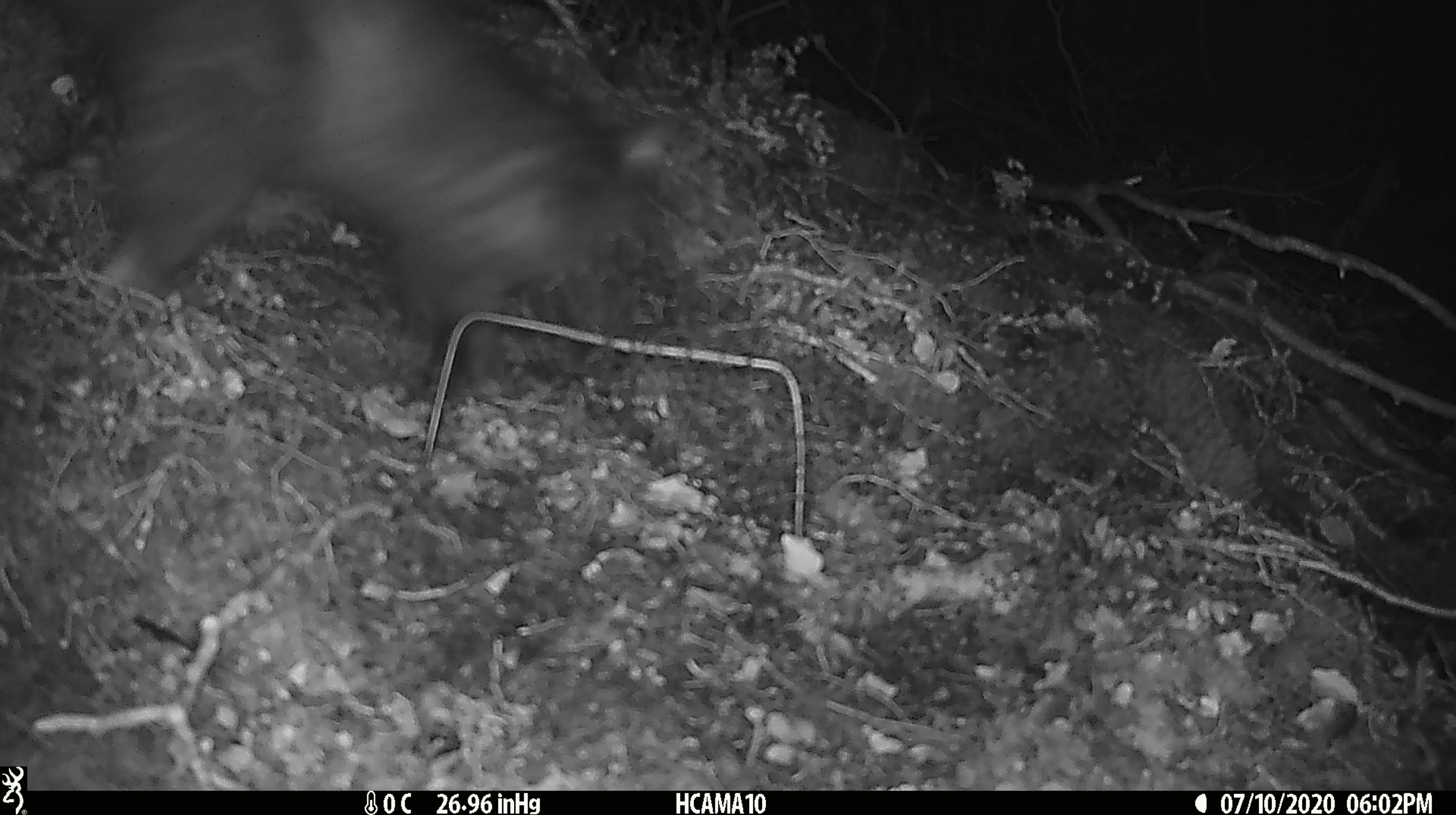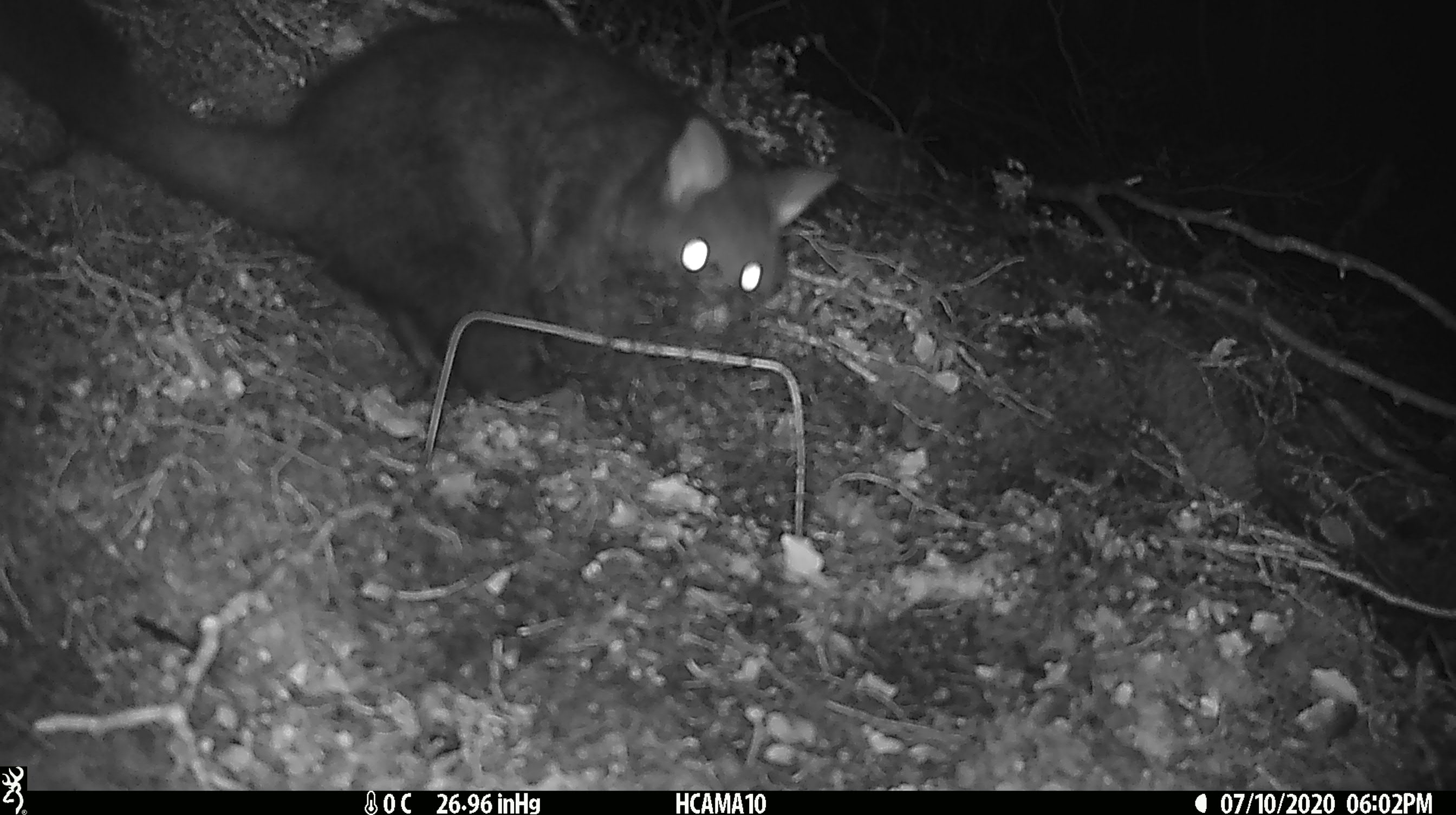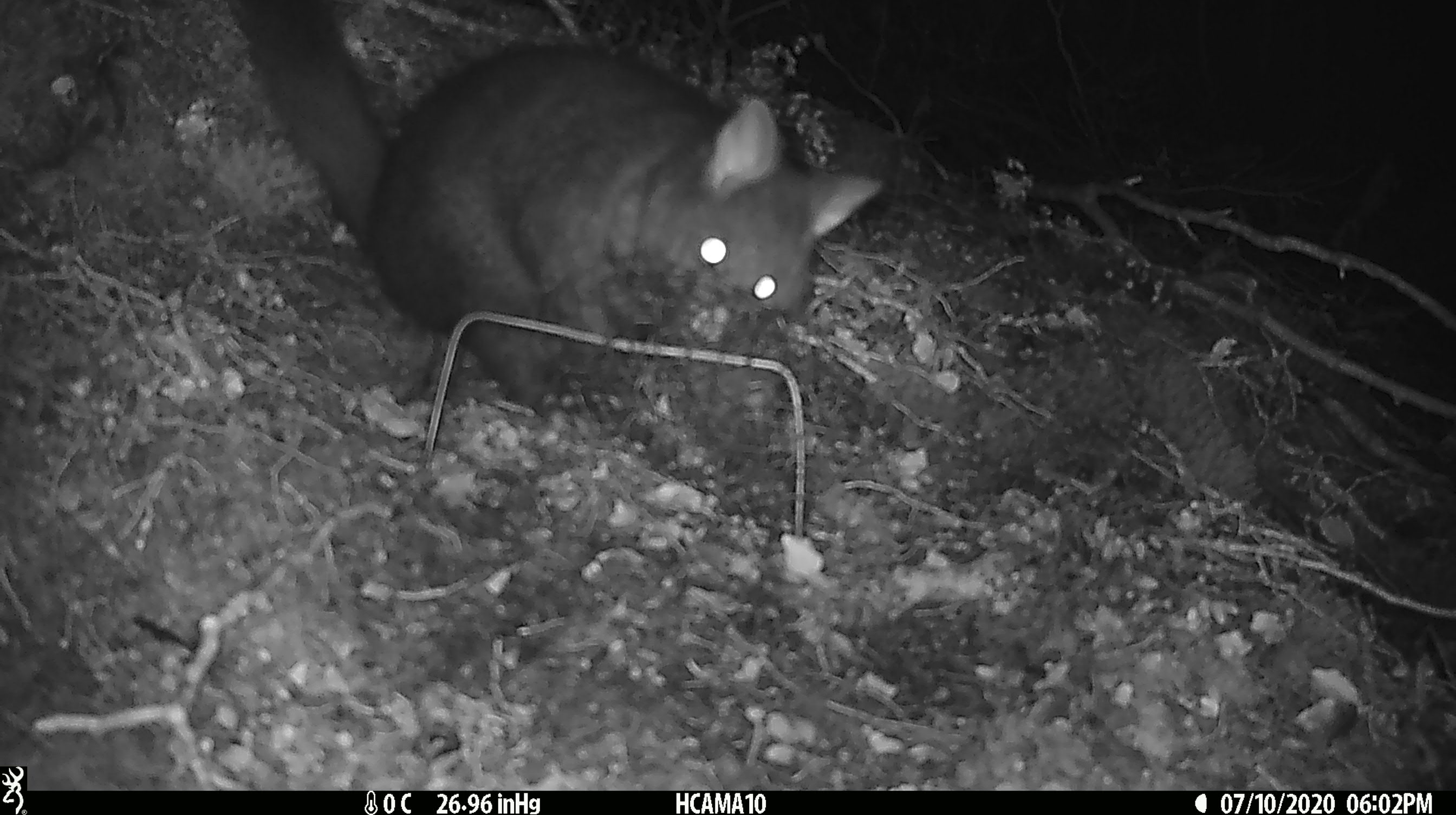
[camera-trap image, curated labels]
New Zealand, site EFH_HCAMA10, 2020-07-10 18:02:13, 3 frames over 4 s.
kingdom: Animalia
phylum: Chordata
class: Mammalia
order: Diprotodontia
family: Phalangeridae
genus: Trichosurus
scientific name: Trichosurus vulpecula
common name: common brushtail possum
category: possum